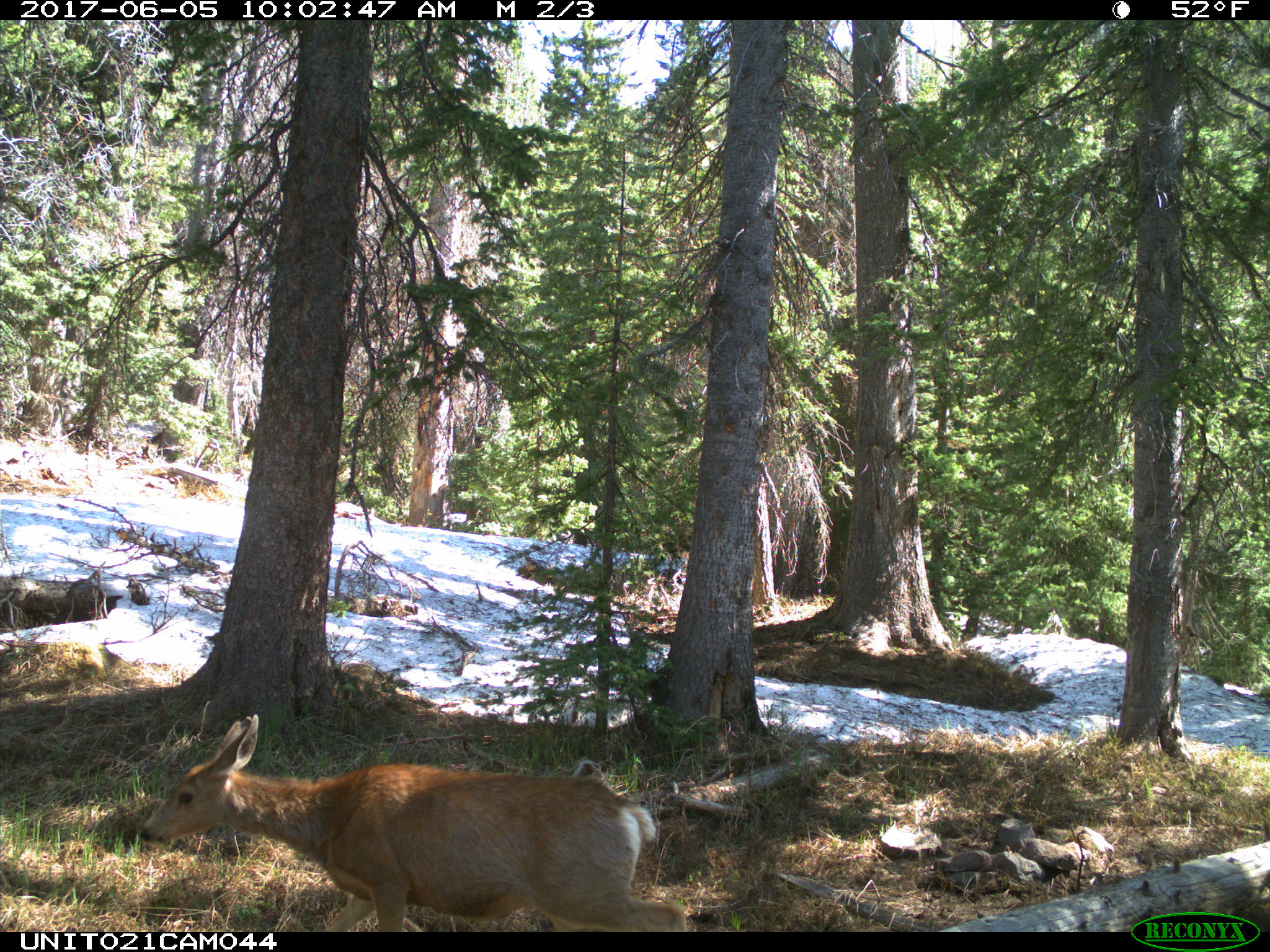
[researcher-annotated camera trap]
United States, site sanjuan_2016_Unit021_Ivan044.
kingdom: Animalia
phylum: Chordata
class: Mammalia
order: Artiodactyla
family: Cervidae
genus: Odocoileus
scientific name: Odocoileus hemionus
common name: mule deer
Odocoileus hemionus (mule deer).